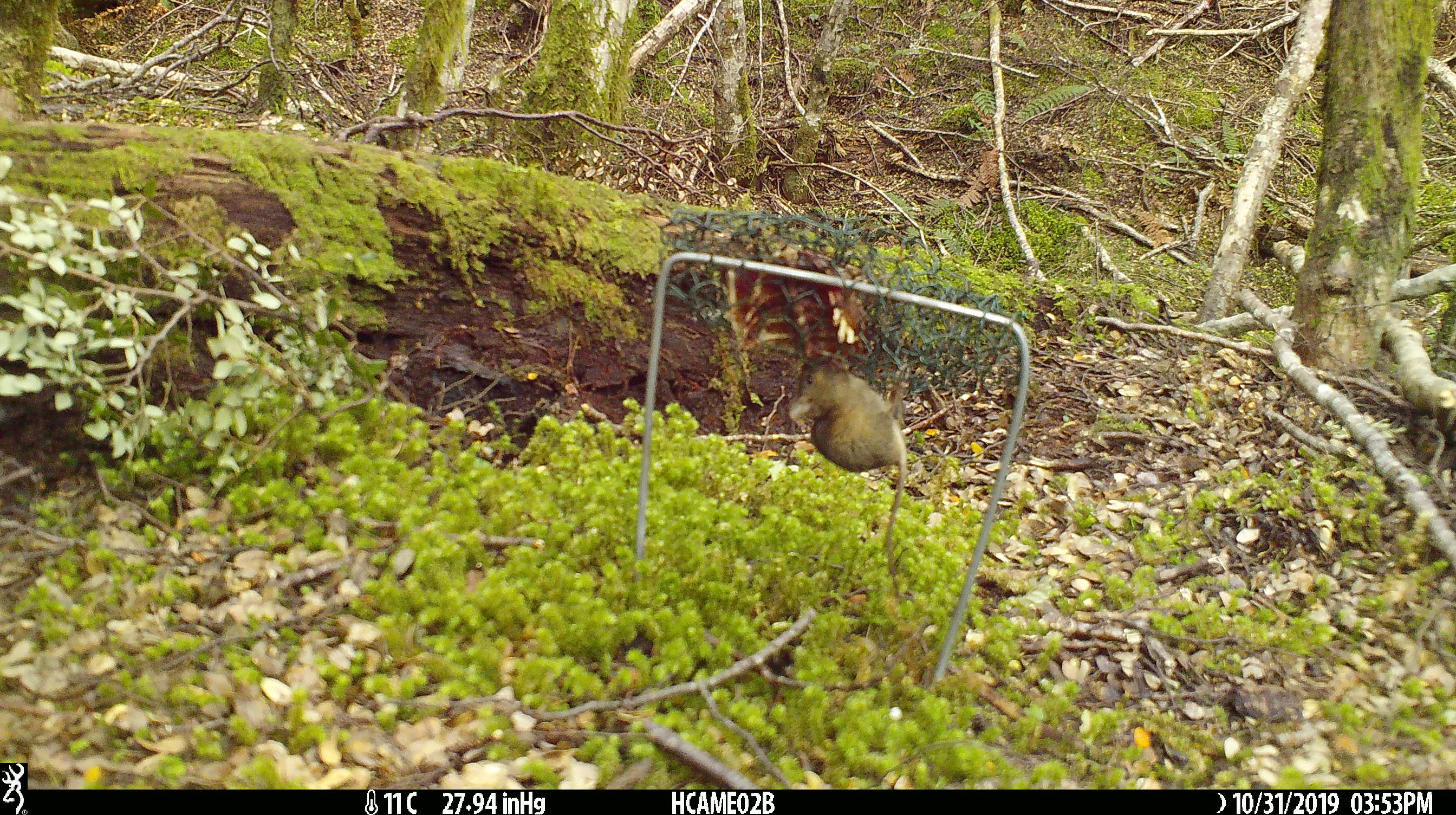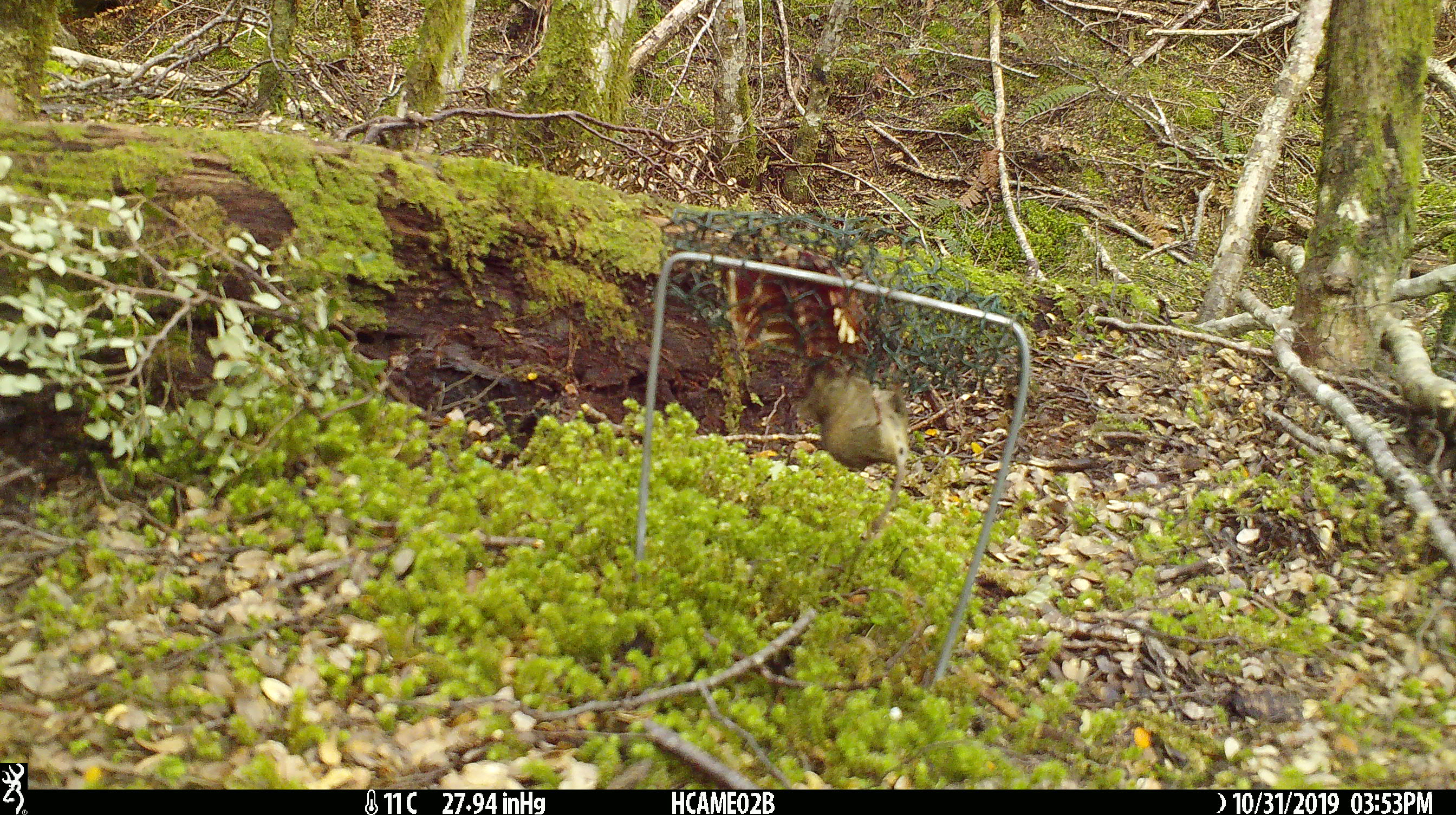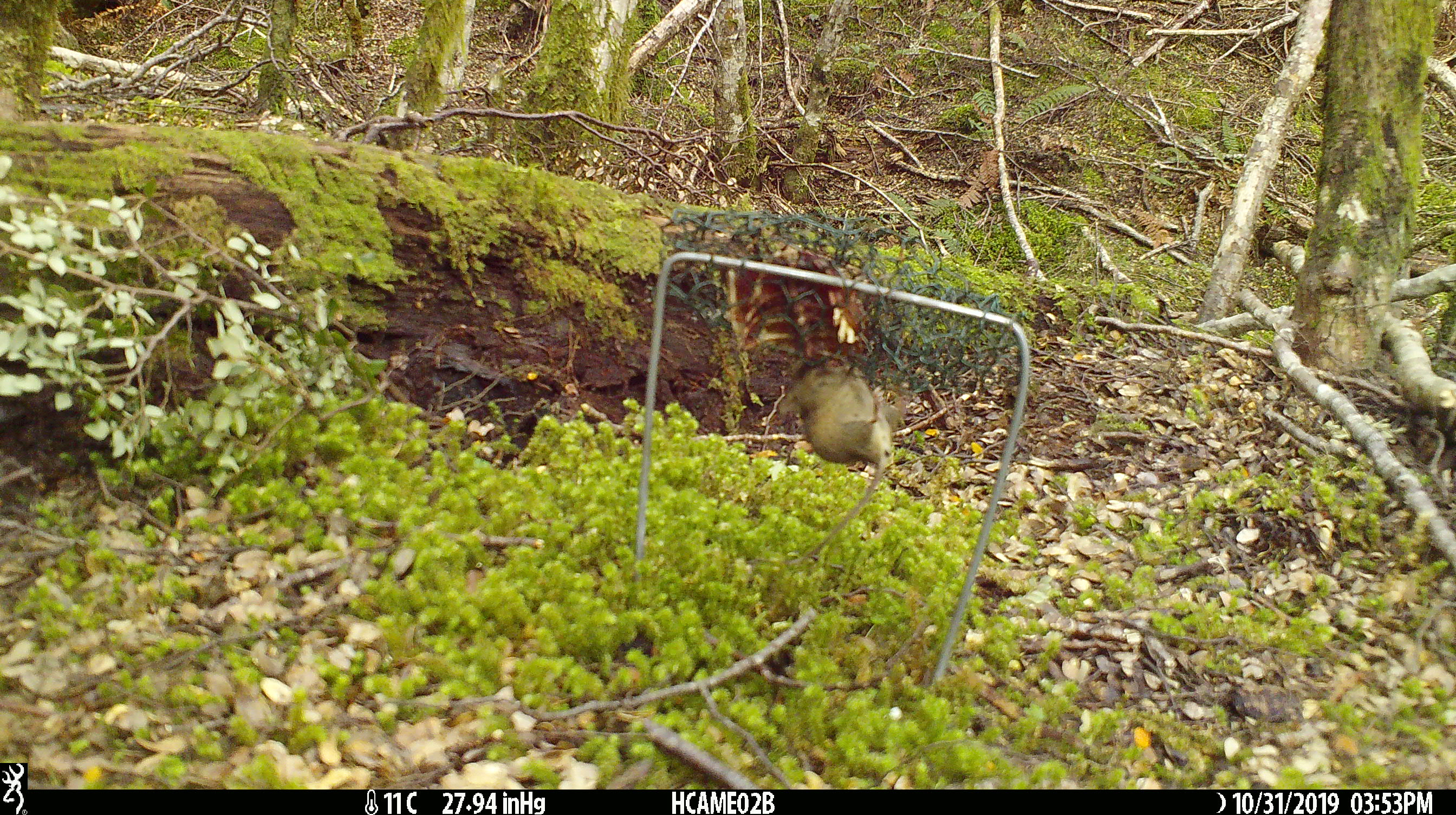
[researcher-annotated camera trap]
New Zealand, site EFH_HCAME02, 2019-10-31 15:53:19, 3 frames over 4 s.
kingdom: Animalia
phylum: Chordata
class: Mammalia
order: Rodentia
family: Muridae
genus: Mus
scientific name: Mus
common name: mouse